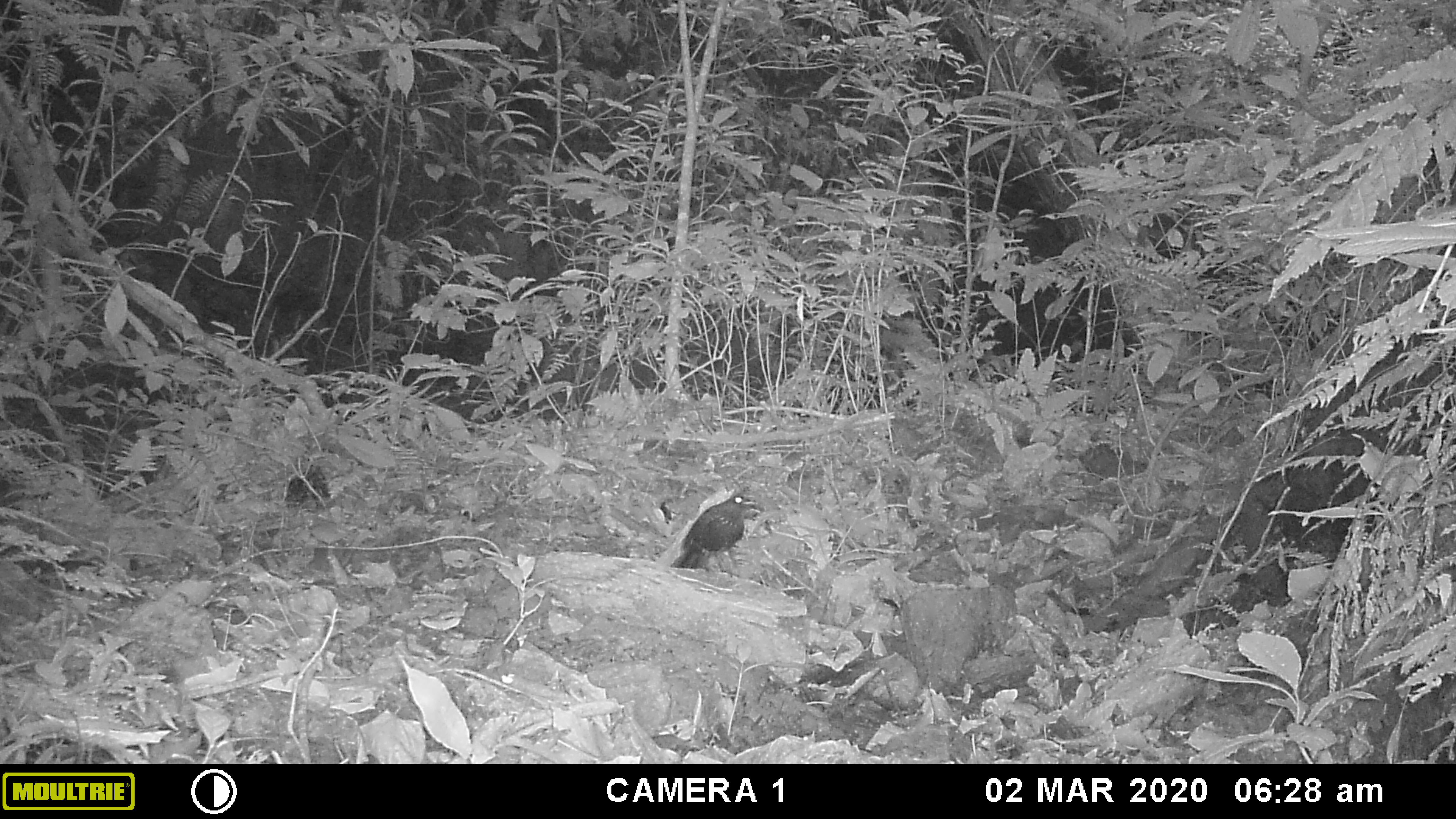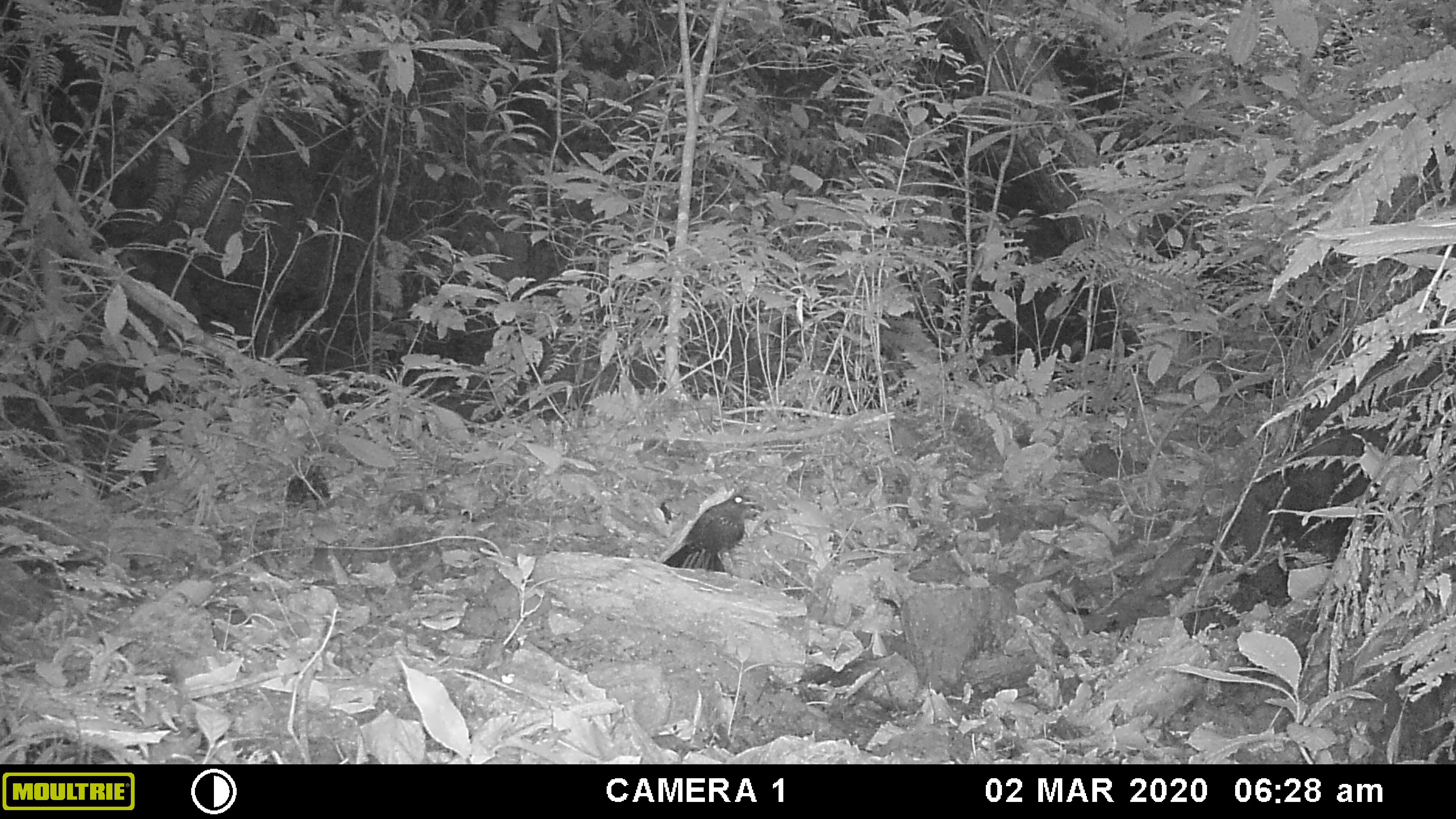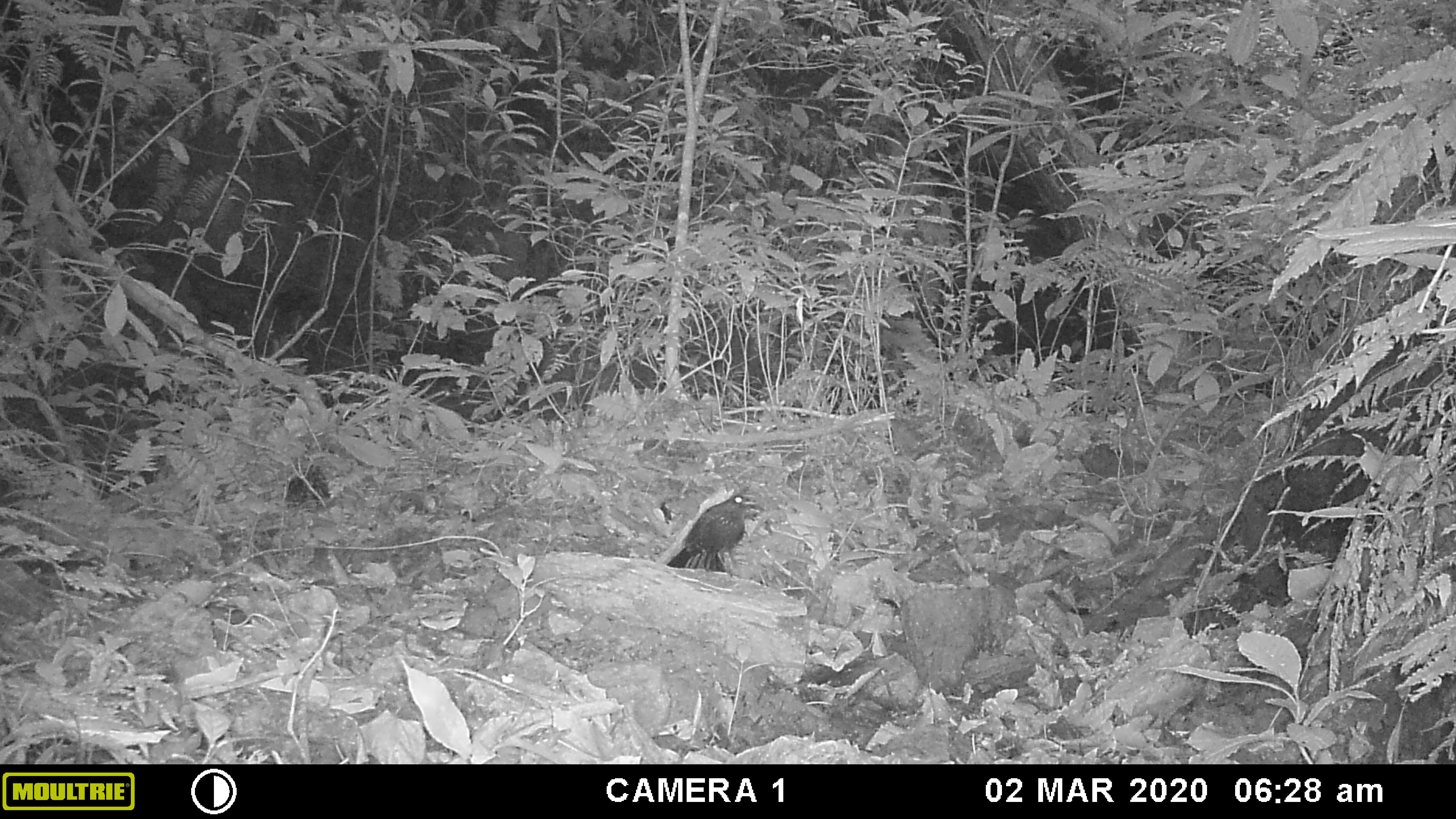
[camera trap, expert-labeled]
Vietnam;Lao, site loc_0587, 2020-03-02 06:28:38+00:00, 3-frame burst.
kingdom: Animalia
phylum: Chordata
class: Aves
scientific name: Aves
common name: bird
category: unidentified bird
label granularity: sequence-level